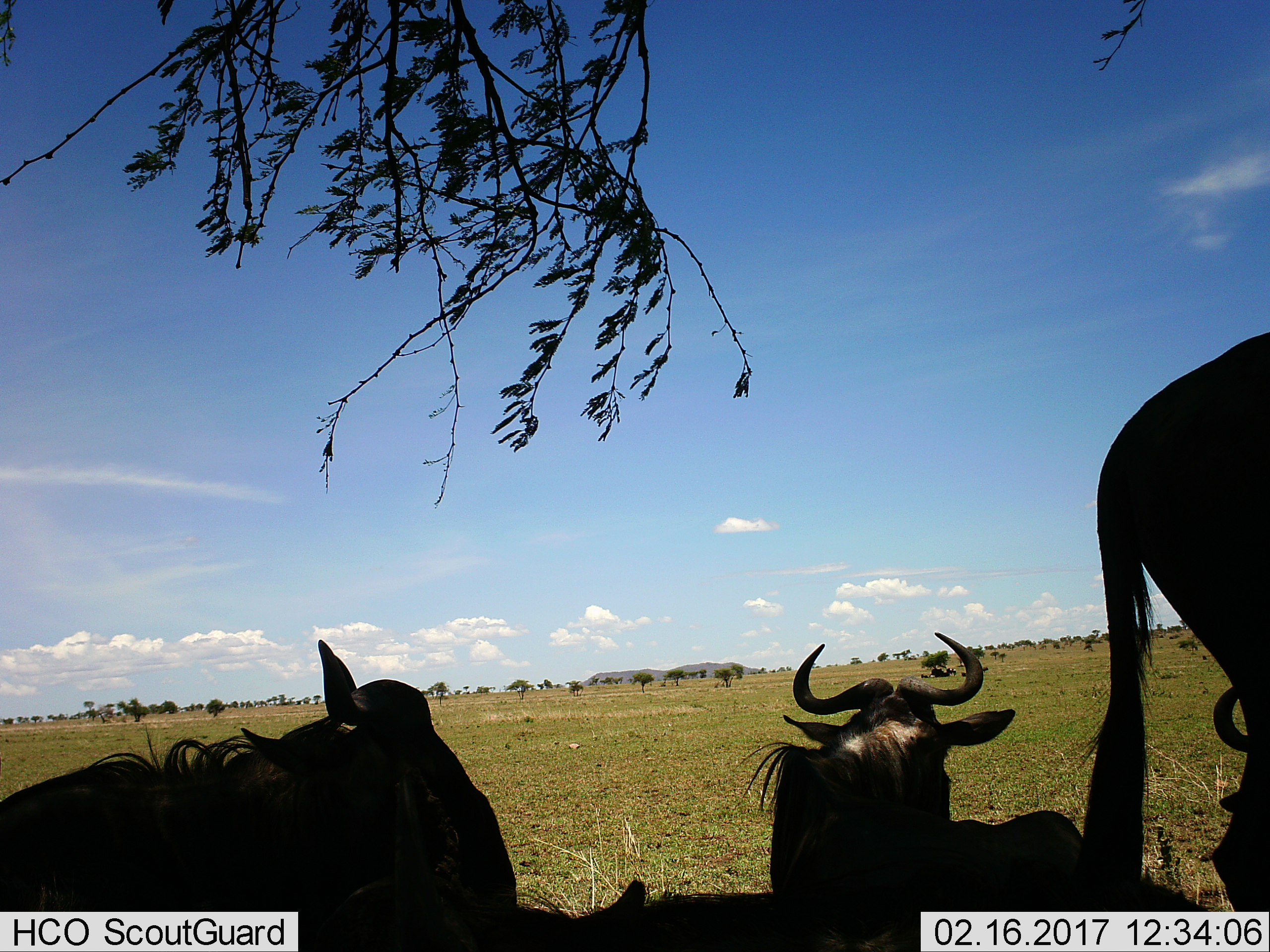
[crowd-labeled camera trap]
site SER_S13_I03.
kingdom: Animalia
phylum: Chordata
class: Mammalia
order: Artiodactyla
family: Bovidae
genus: Connochaetes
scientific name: Connochaetes taurinus taurinus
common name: blue wildebeest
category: wildebeestblue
Wildebeestblue (blue wildebeest) (Connochaetes taurinus taurinus), count 3. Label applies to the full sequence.